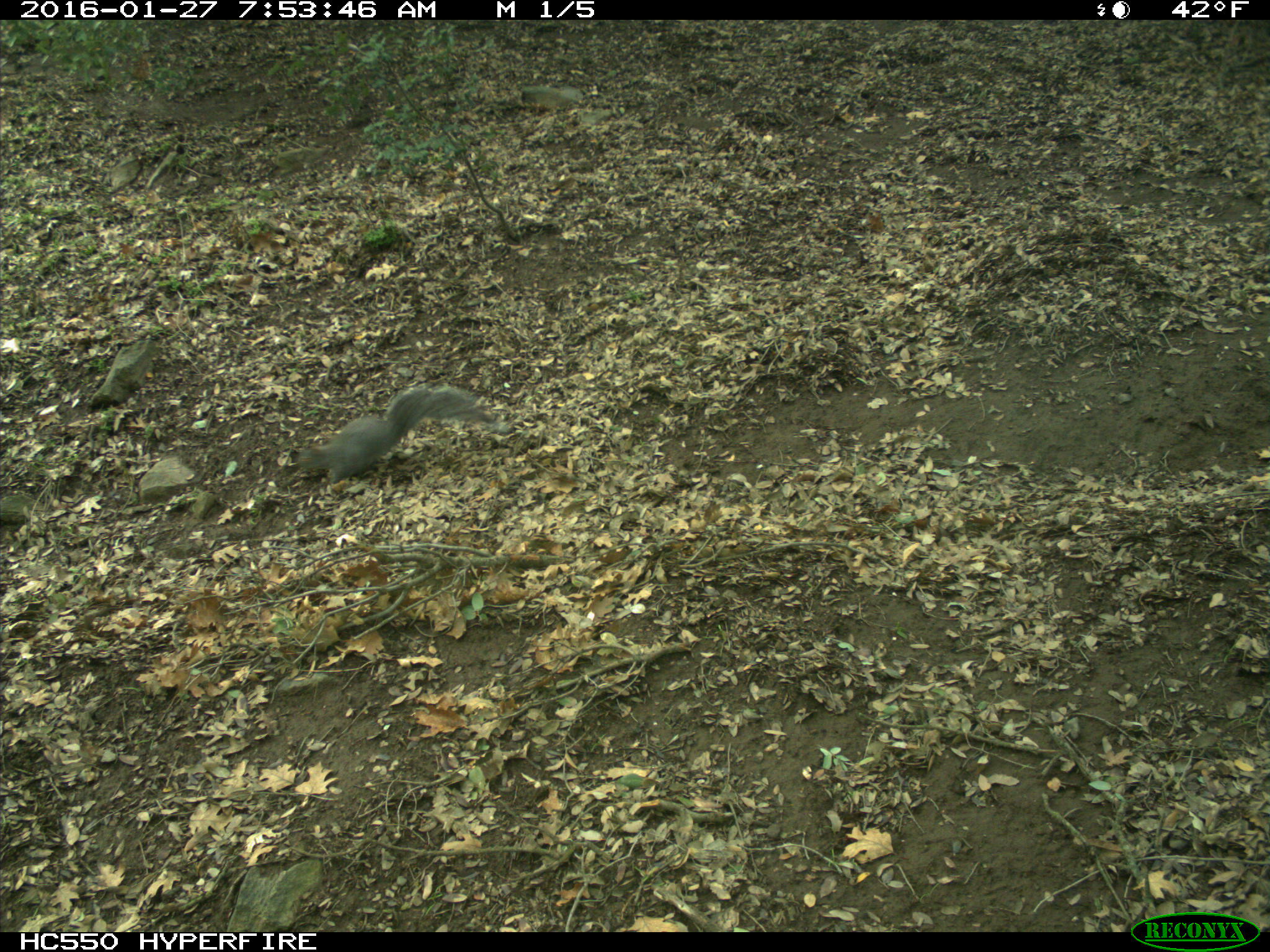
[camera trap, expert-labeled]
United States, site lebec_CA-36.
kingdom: Animalia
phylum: Chordata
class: Mammalia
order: Rodentia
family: Sciuridae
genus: Sciurus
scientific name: Sciurus carolinensis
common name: eastern gray squirrel